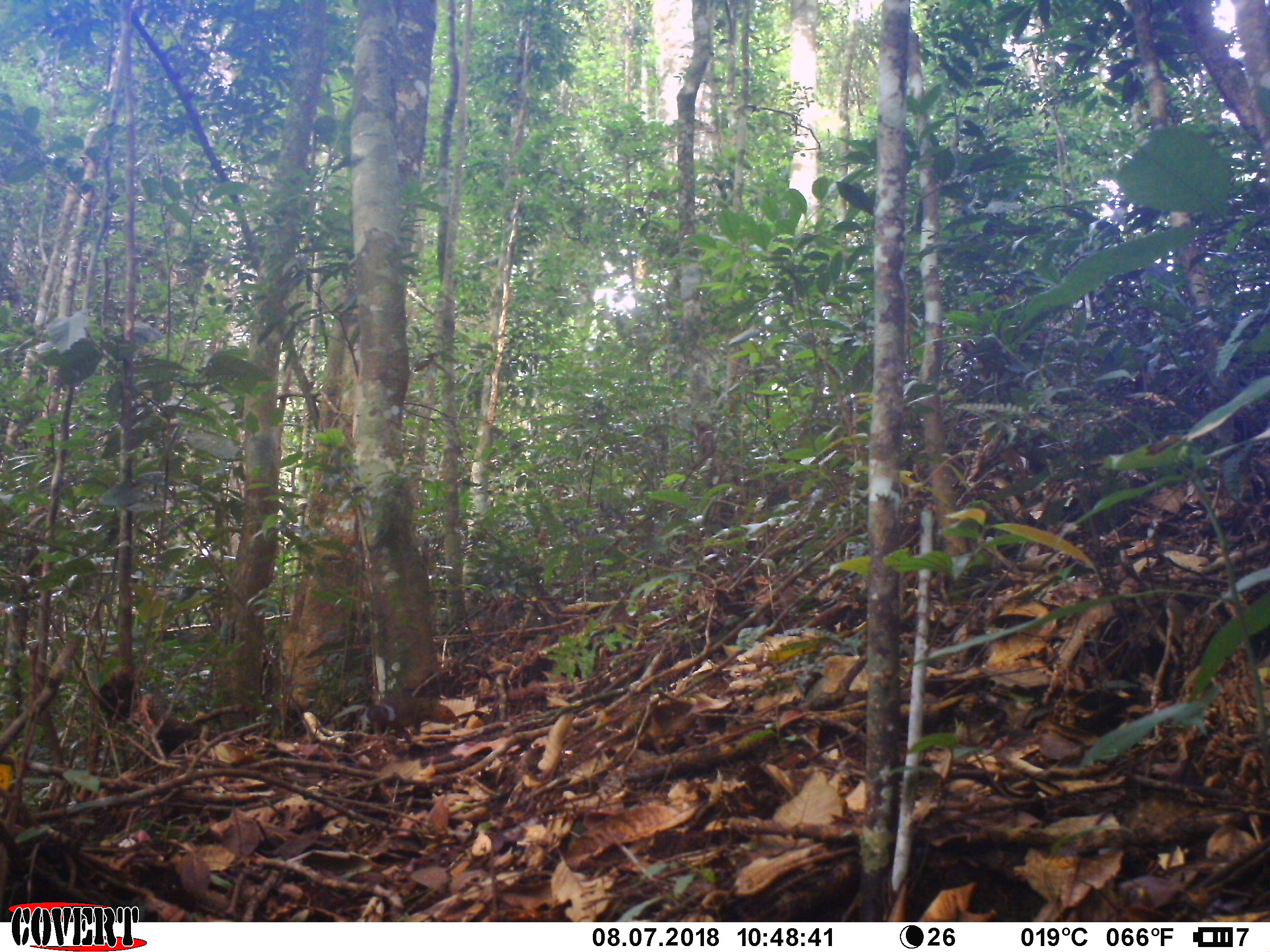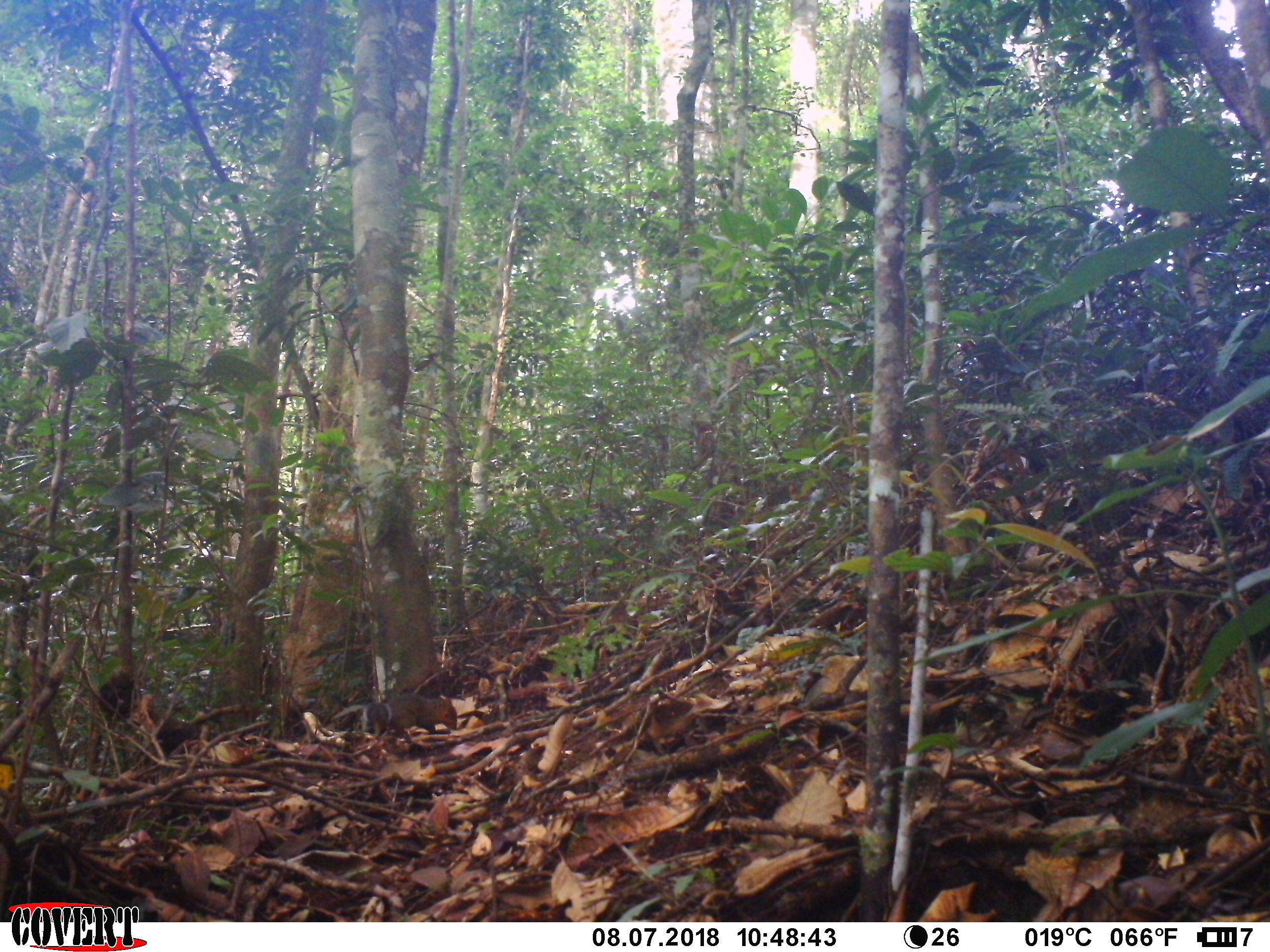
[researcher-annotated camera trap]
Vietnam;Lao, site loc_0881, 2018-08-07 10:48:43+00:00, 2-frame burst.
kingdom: Animalia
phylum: Chordata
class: Mammalia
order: Rodentia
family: Sciuridae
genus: Dremomys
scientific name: Dremomys rufigenis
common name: red-cheeked squirrel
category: red cheeked squirrel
Red cheeked squirrel (red-cheeked squirrel) (Dremomys rufigenis). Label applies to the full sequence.